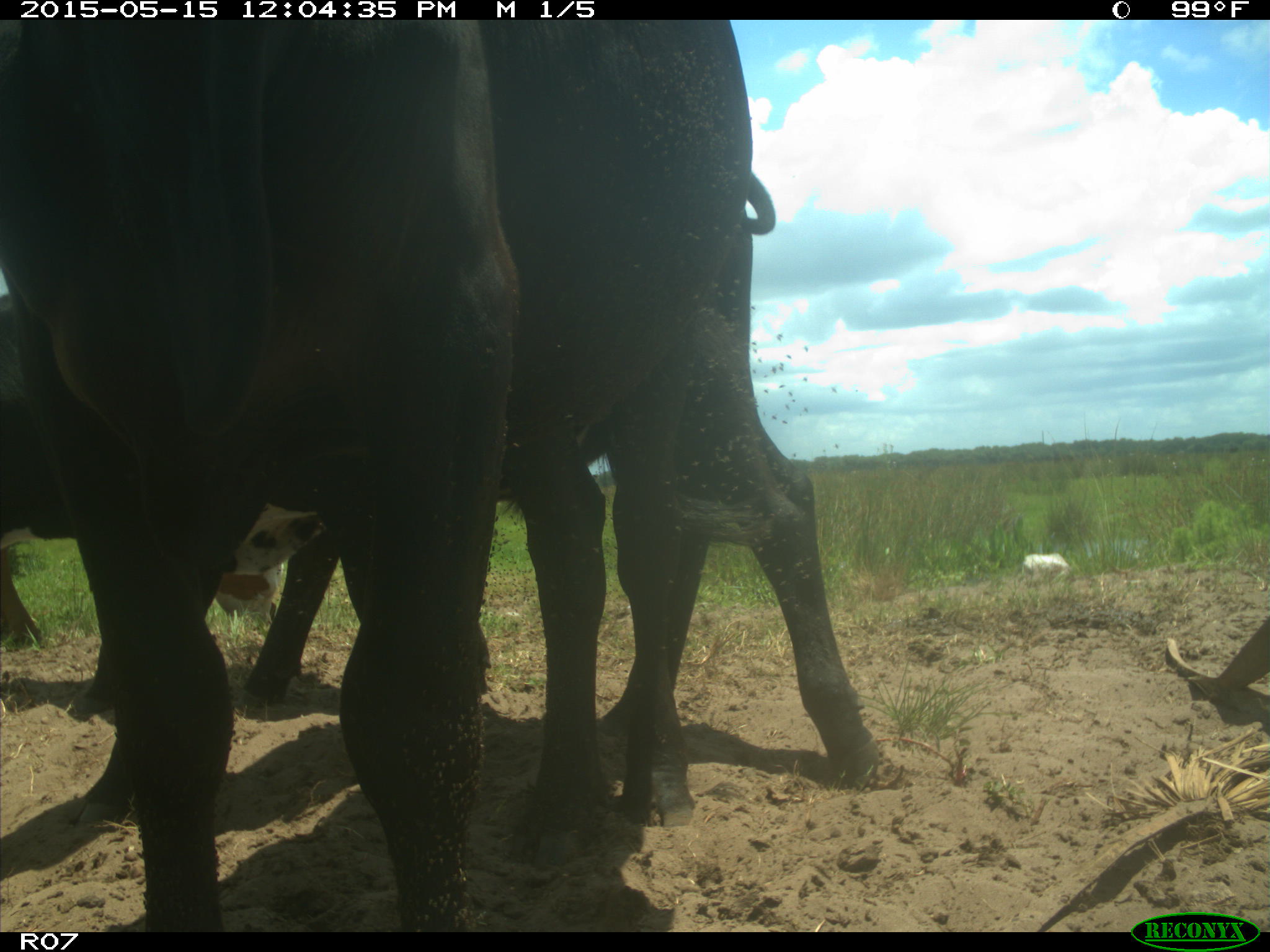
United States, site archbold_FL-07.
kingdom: Animalia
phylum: Chordata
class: Mammalia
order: Artiodactyla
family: Bovidae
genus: Bos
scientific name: Bos taurus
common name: domestic cow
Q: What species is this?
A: Bos taurus (domestic cow).